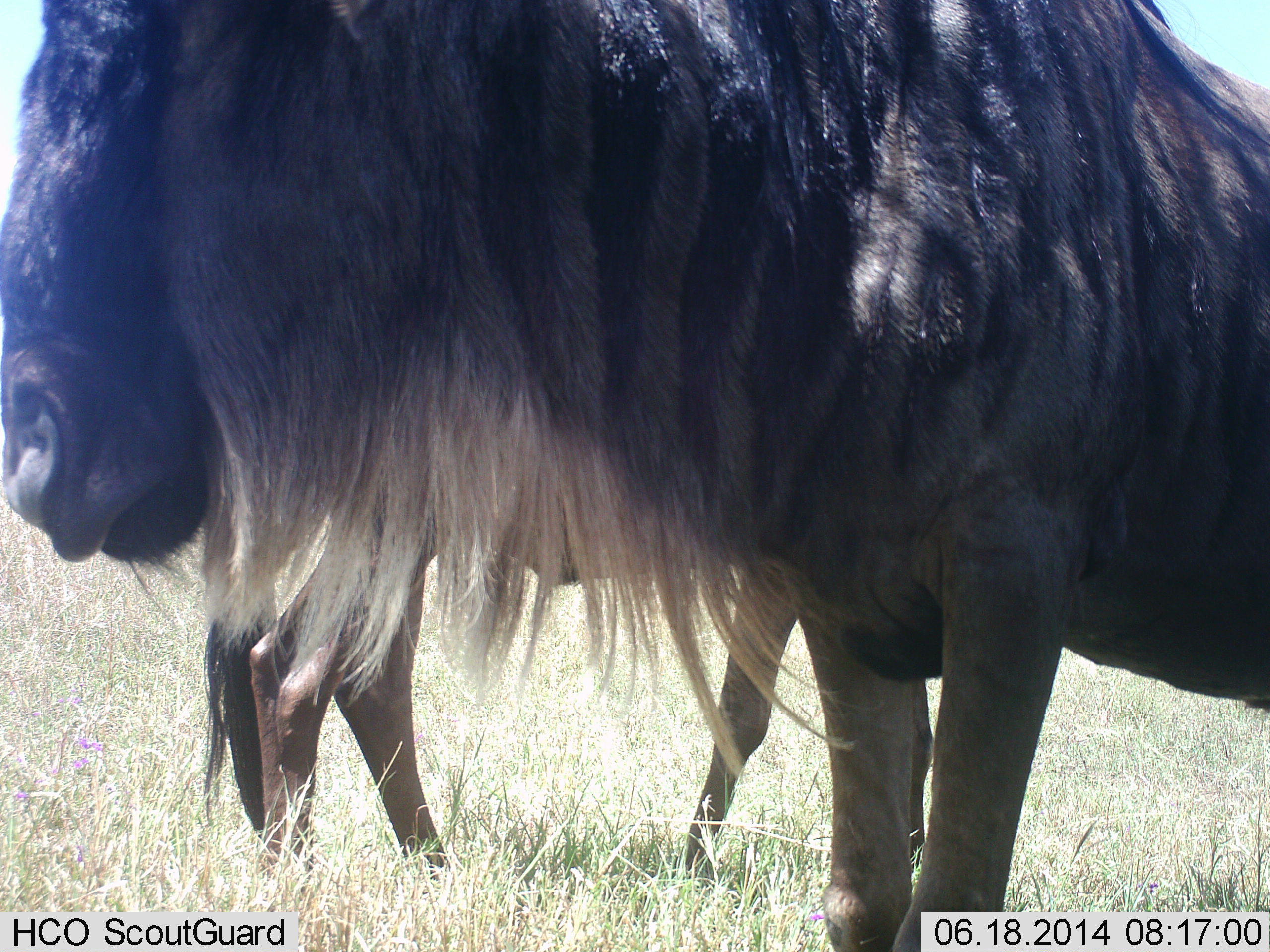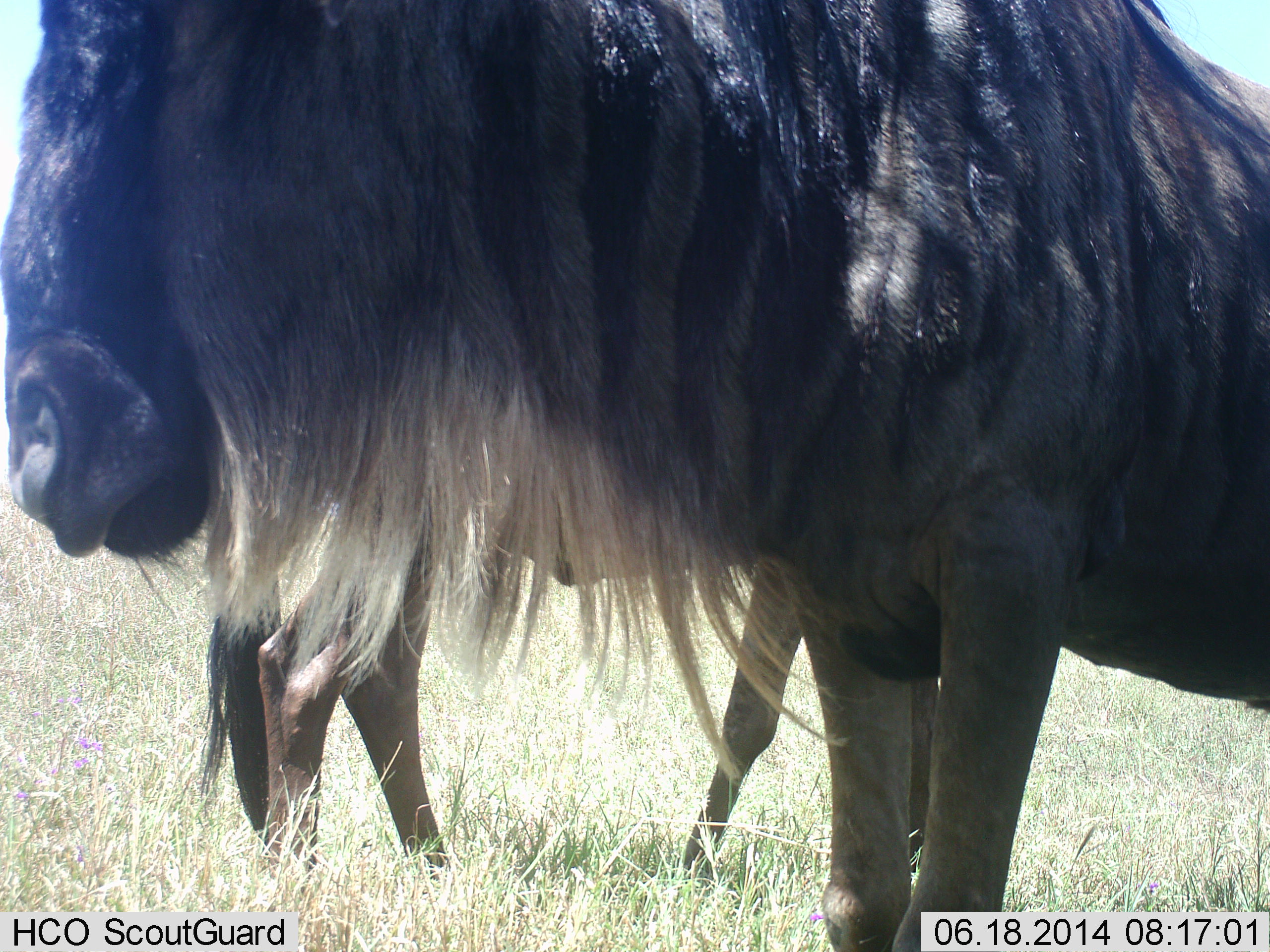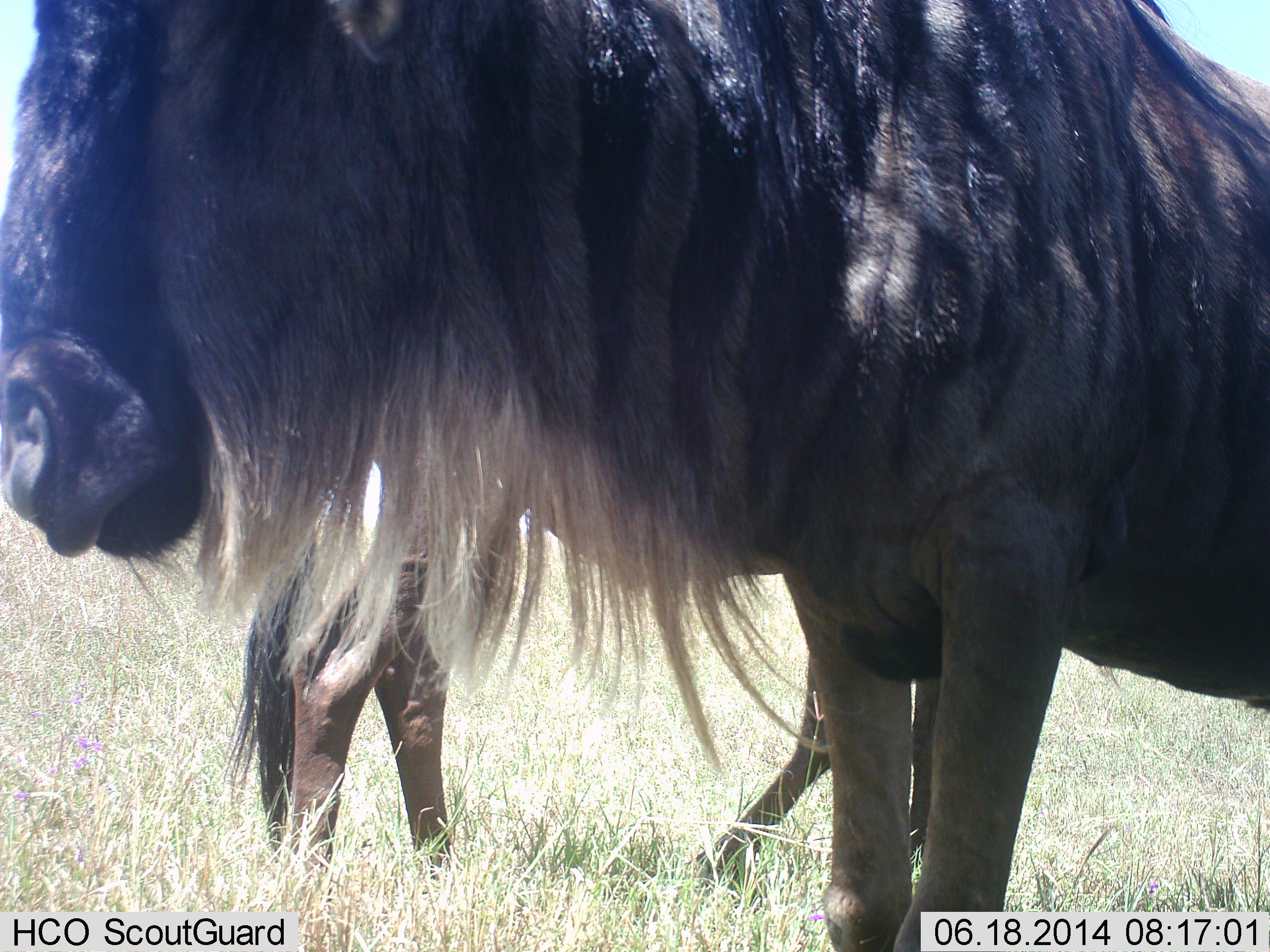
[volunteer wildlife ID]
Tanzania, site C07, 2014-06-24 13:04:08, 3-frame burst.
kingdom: Animalia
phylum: Chordata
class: Mammalia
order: Artiodactyla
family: Bovidae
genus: Connochaetes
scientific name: Connochaetes taurinus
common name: blue wildebeest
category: wildebeest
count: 2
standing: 100%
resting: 0%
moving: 0%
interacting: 0%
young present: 0%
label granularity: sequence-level